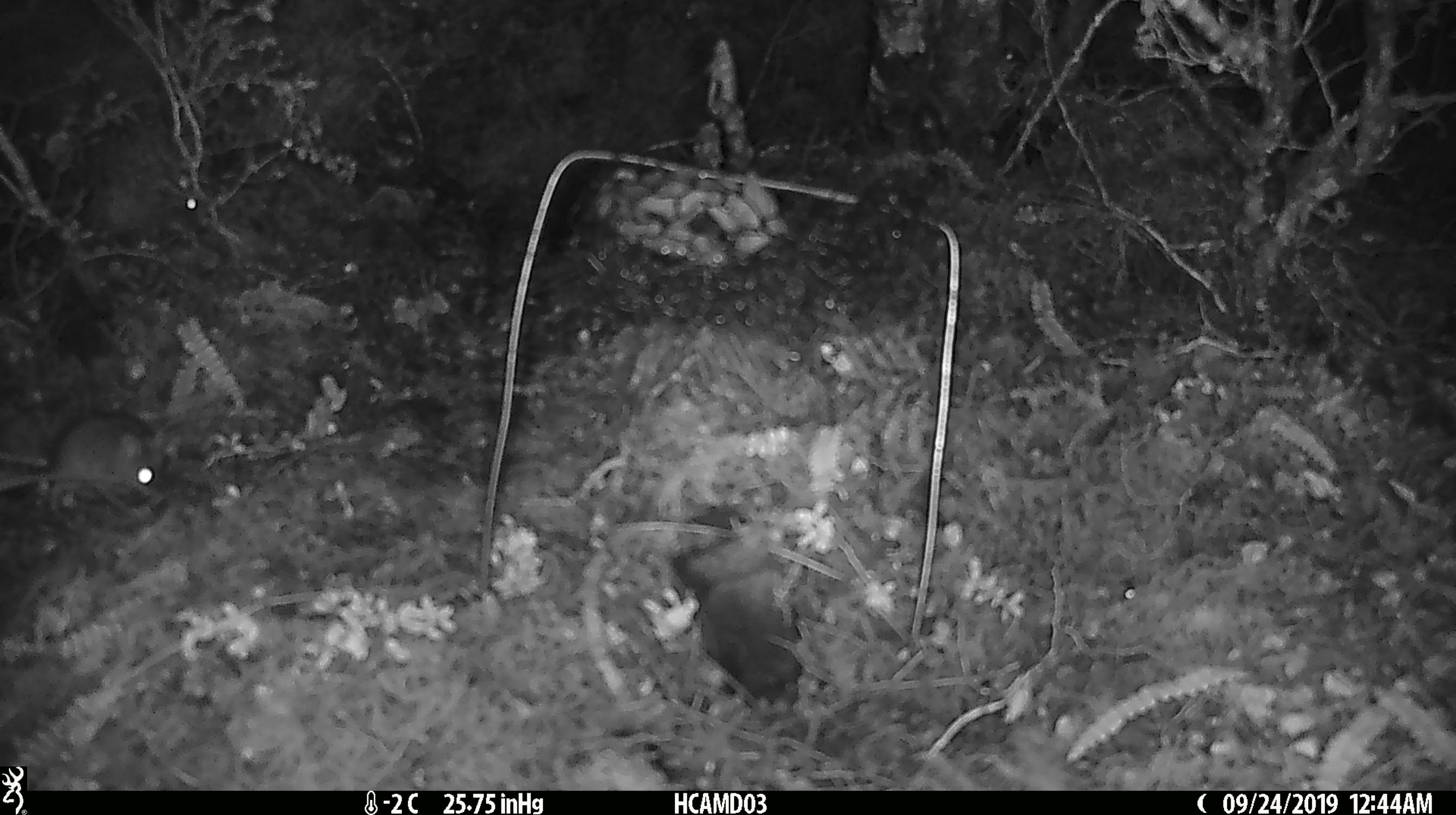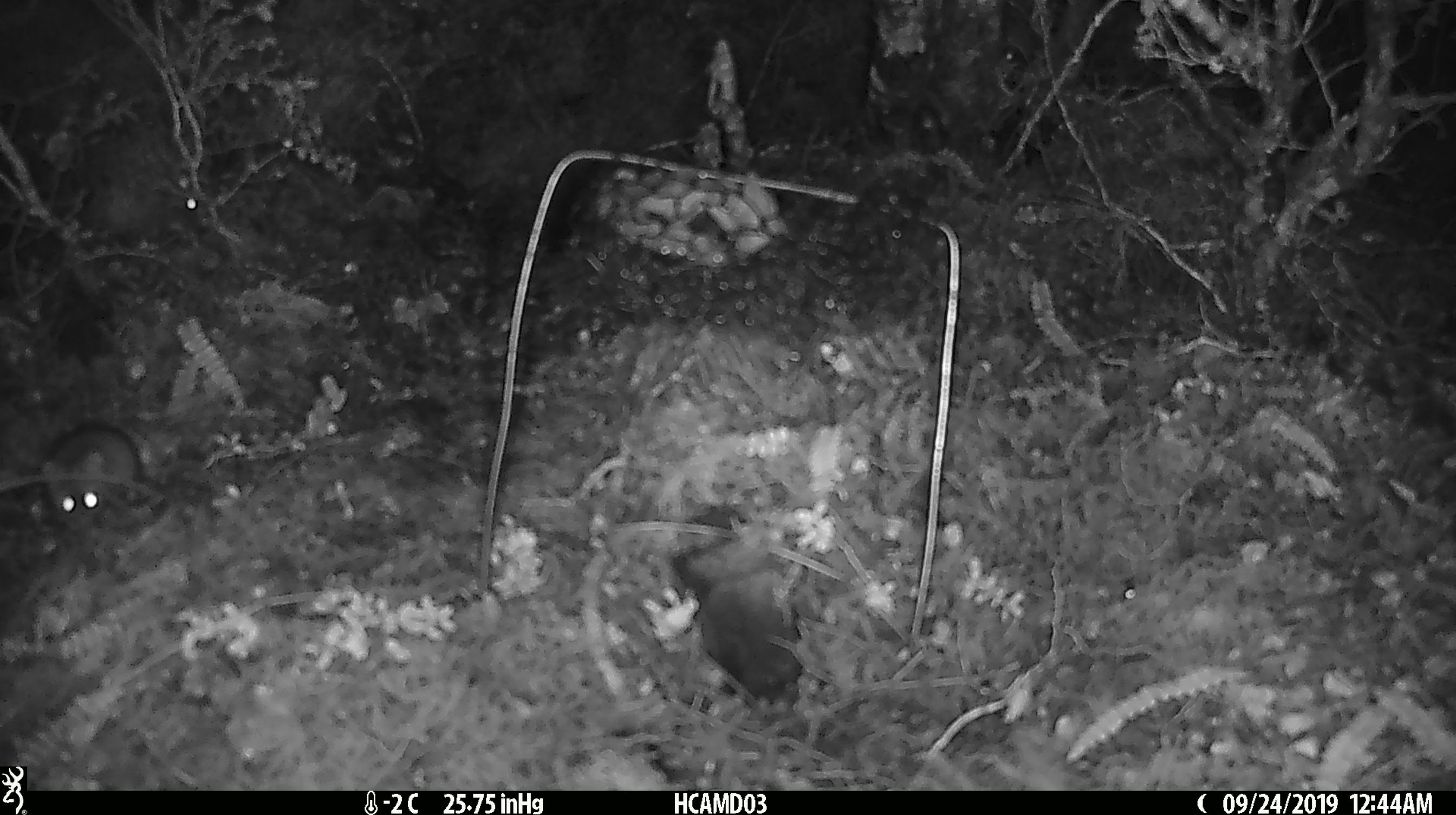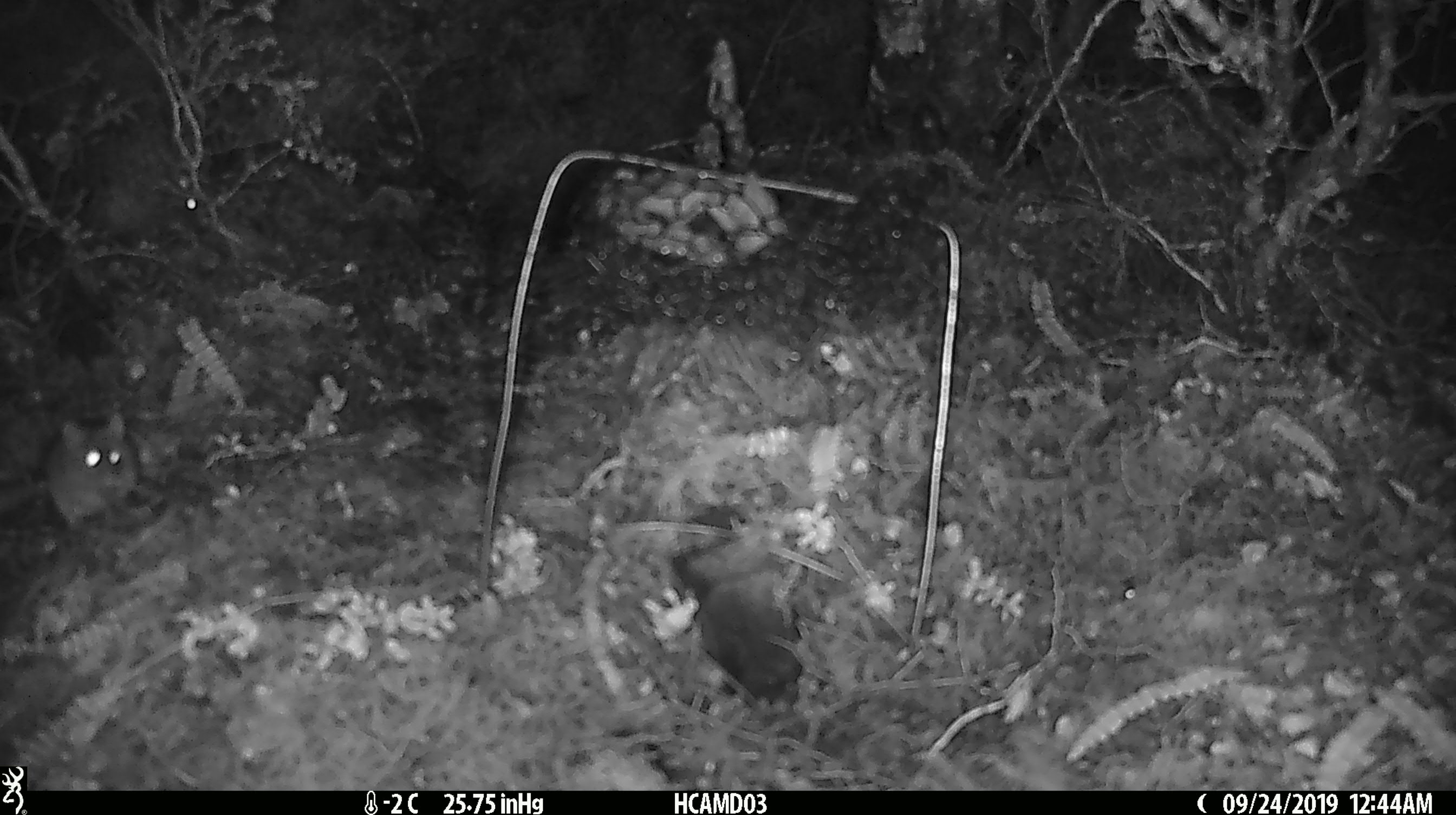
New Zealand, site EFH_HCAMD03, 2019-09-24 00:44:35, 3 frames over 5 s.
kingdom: Animalia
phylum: Chordata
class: Mammalia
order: Rodentia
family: Muridae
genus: Mus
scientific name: Mus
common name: mouse